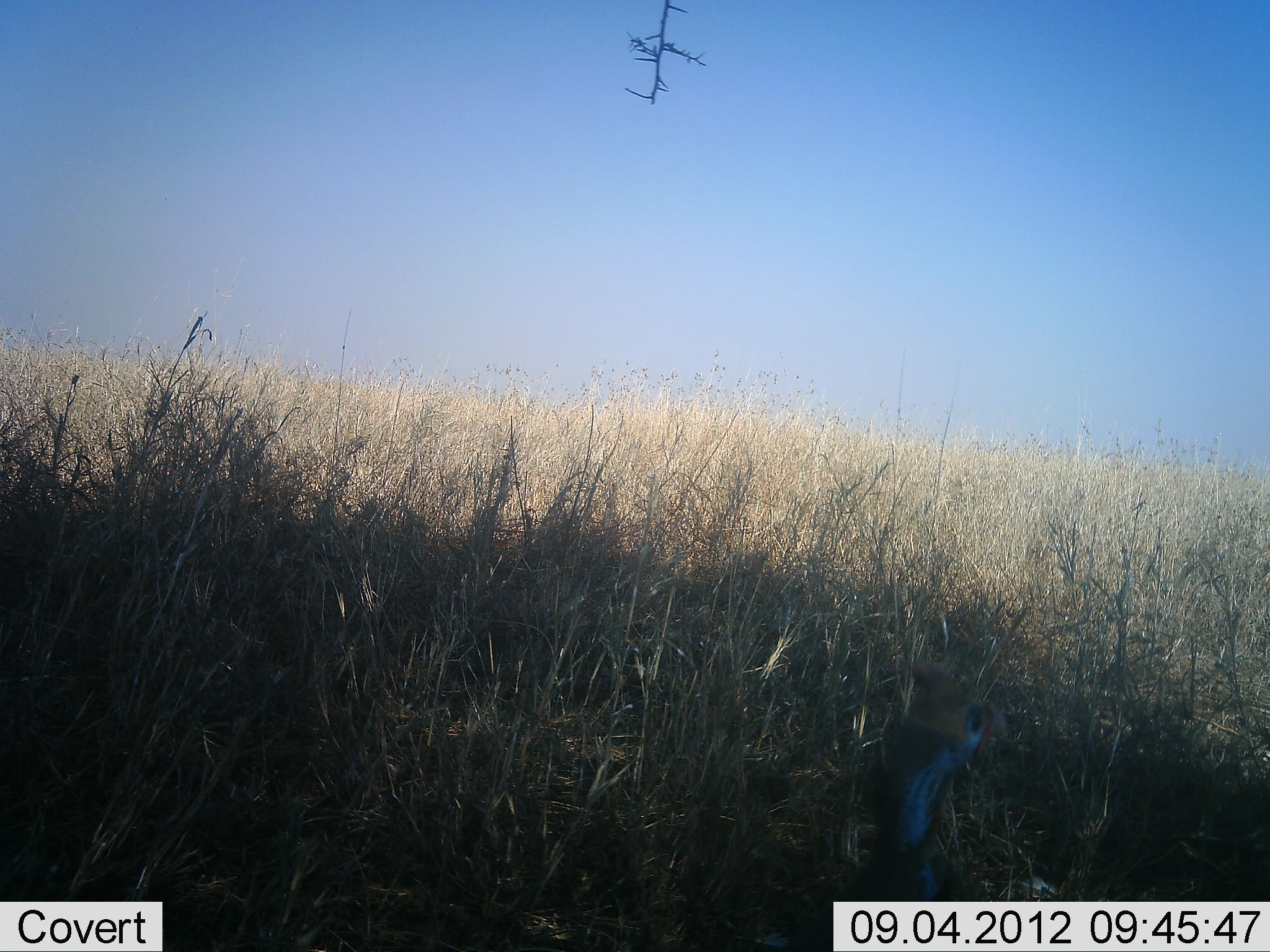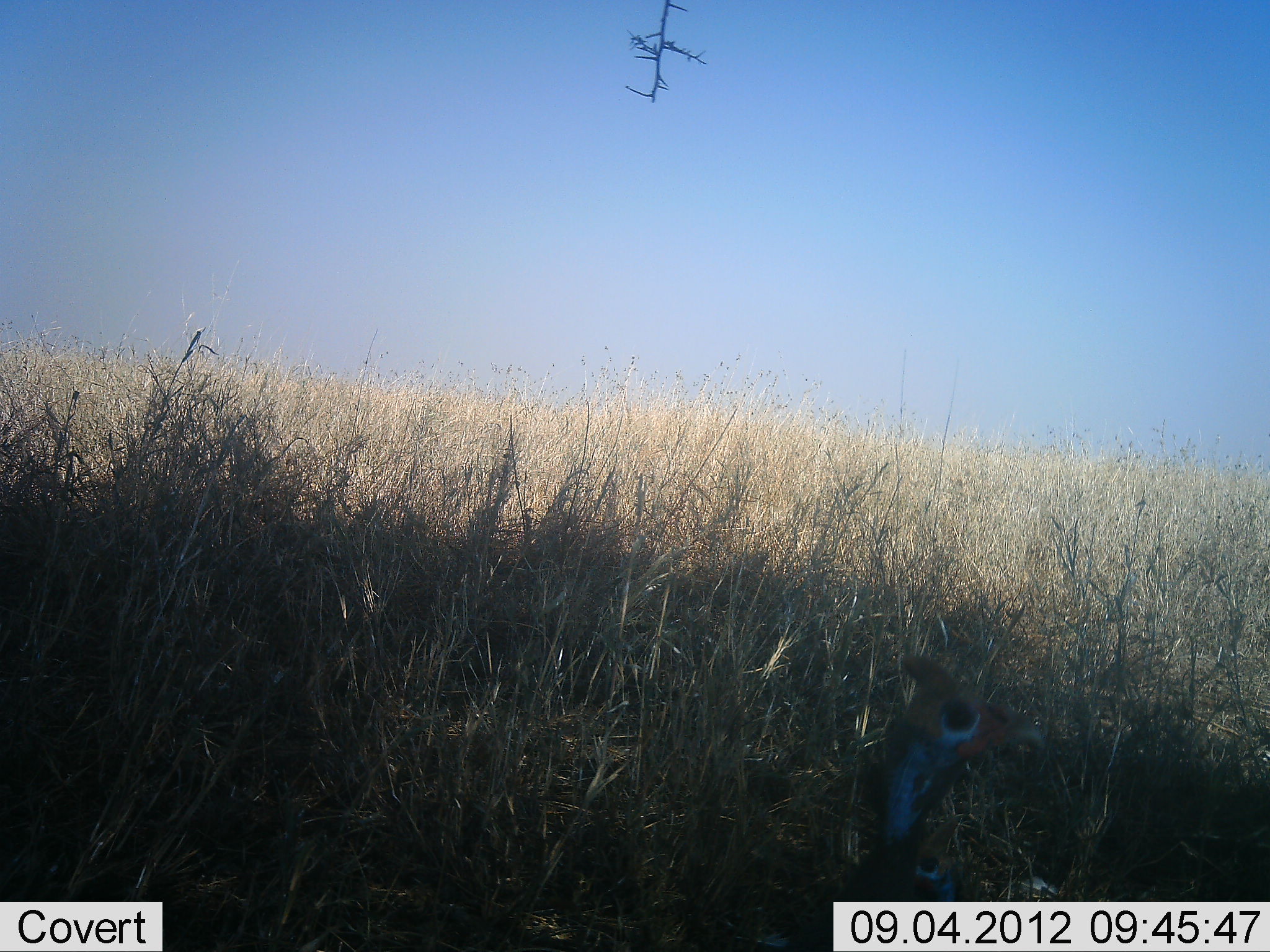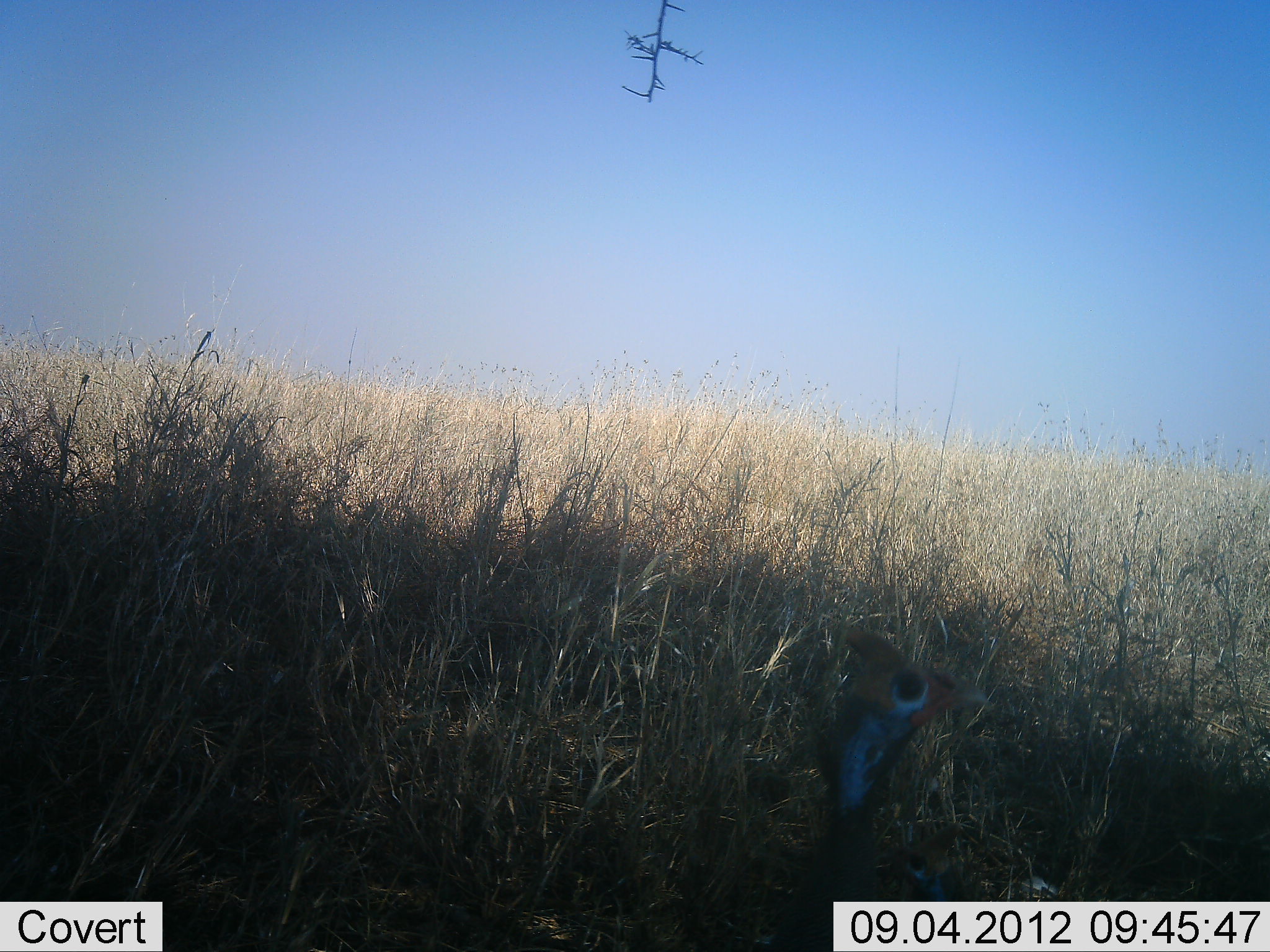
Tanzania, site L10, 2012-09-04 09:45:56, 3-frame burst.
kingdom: Animalia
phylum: Chordata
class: Aves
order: Galliformes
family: Numididae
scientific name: Numididae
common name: guinea fowl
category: guineafowl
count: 1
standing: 70%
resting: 10%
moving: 20%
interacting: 0%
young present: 0%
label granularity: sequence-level